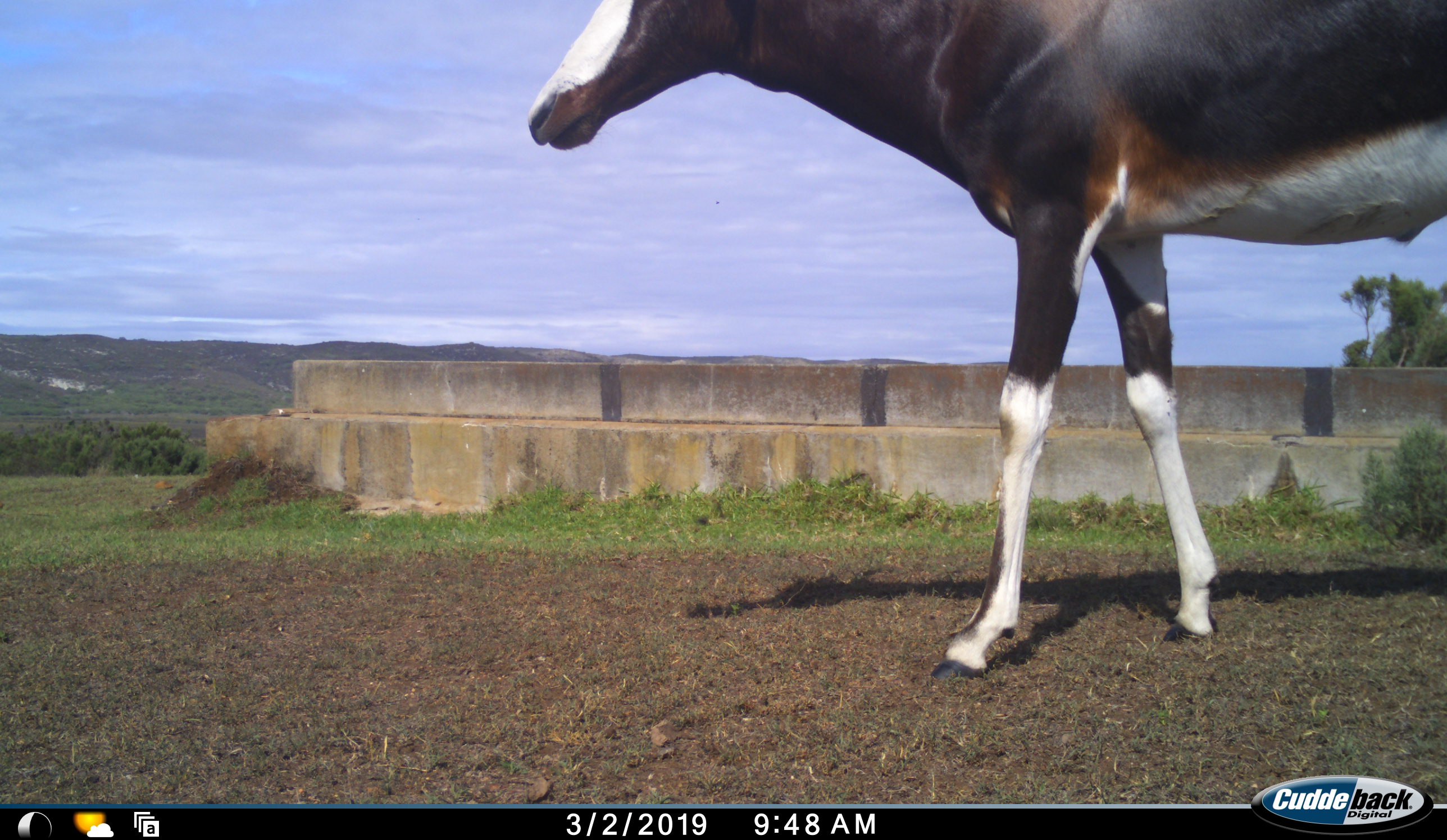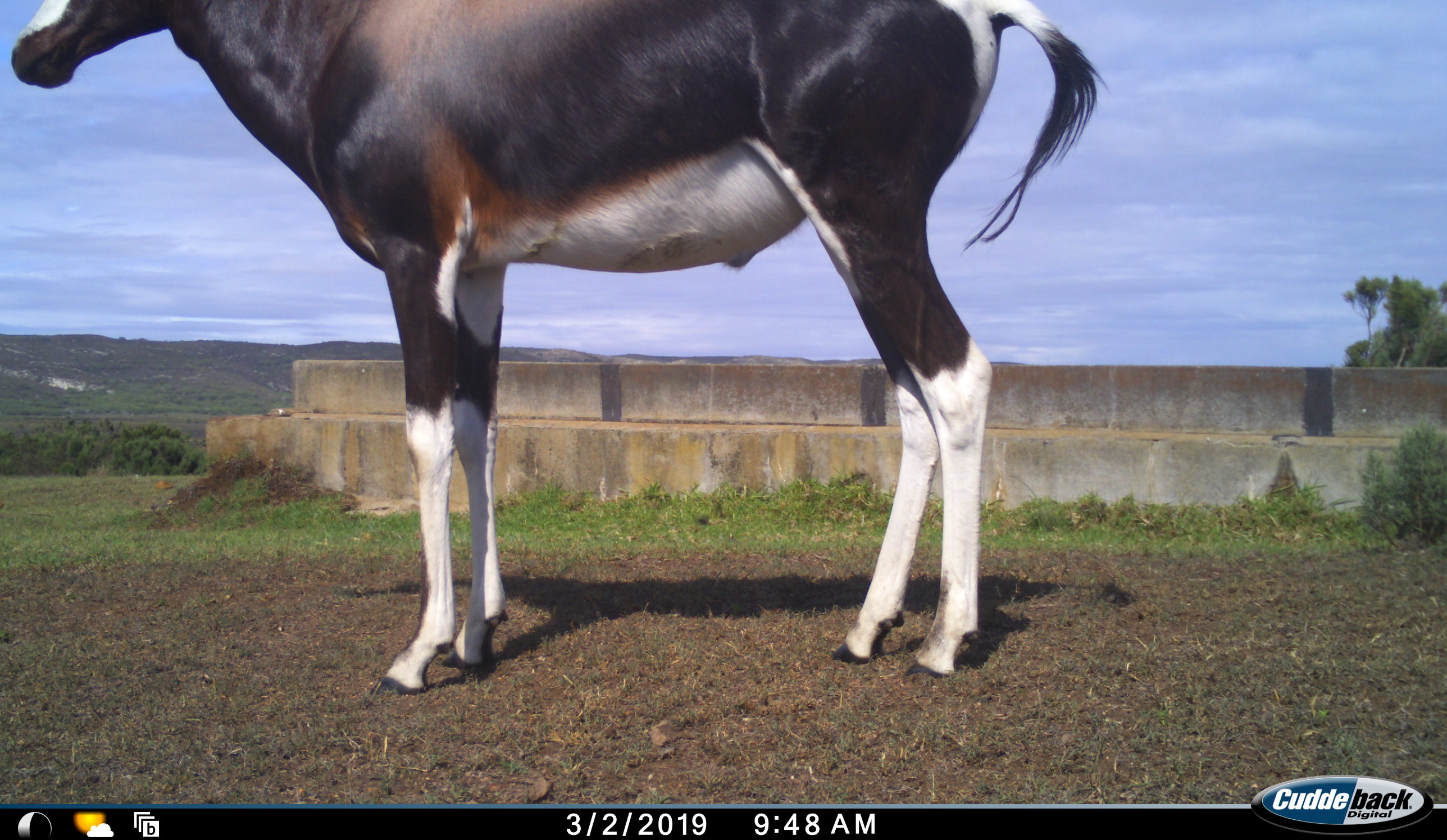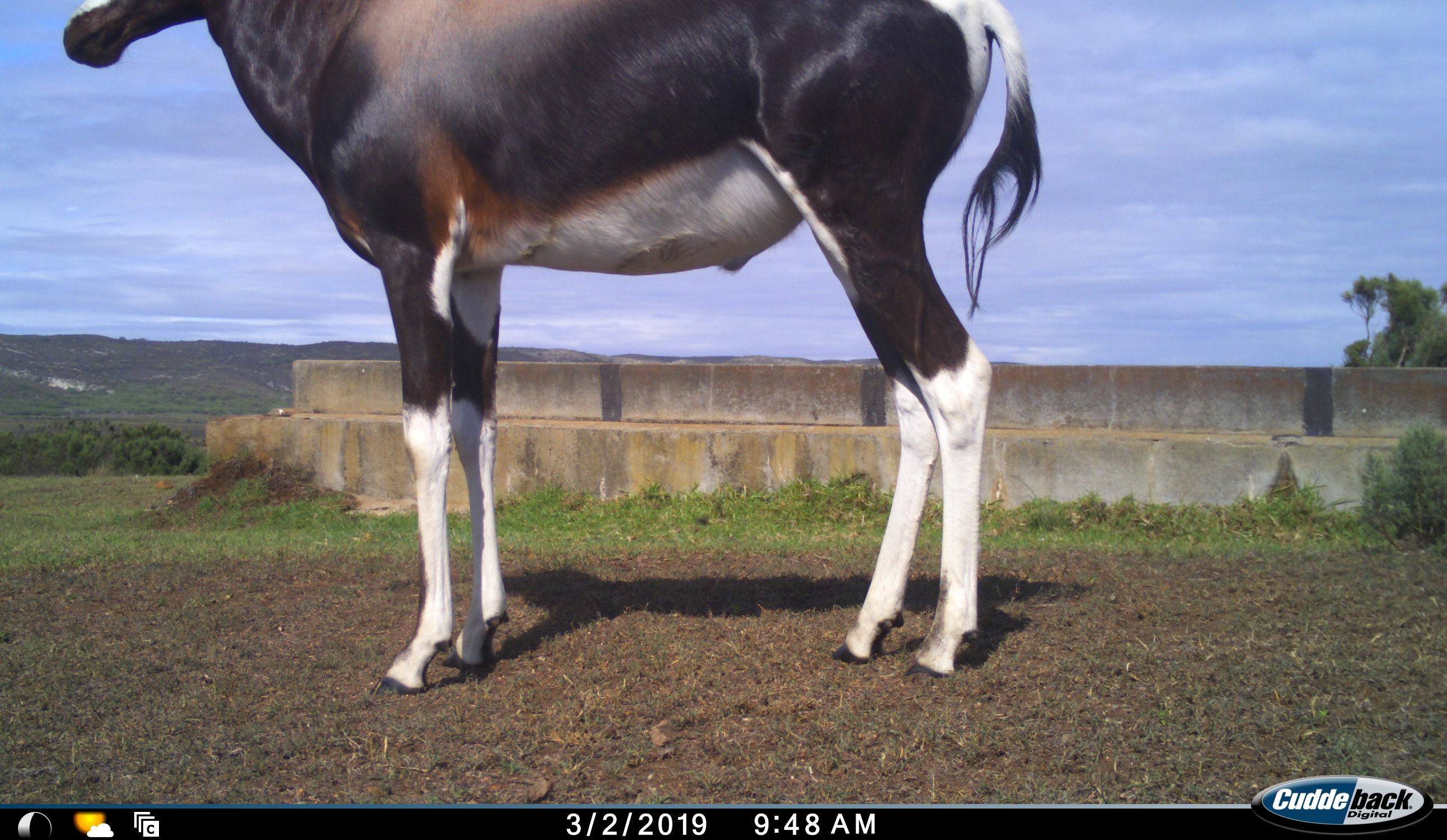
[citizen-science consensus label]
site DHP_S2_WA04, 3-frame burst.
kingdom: Animalia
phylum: Chordata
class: Mammalia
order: Artiodactyla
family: Bovidae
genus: Damaliscus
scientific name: Damaliscus pygargus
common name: bontebok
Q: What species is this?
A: Bontebok (Damaliscus pygargus).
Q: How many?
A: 1.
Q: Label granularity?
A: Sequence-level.